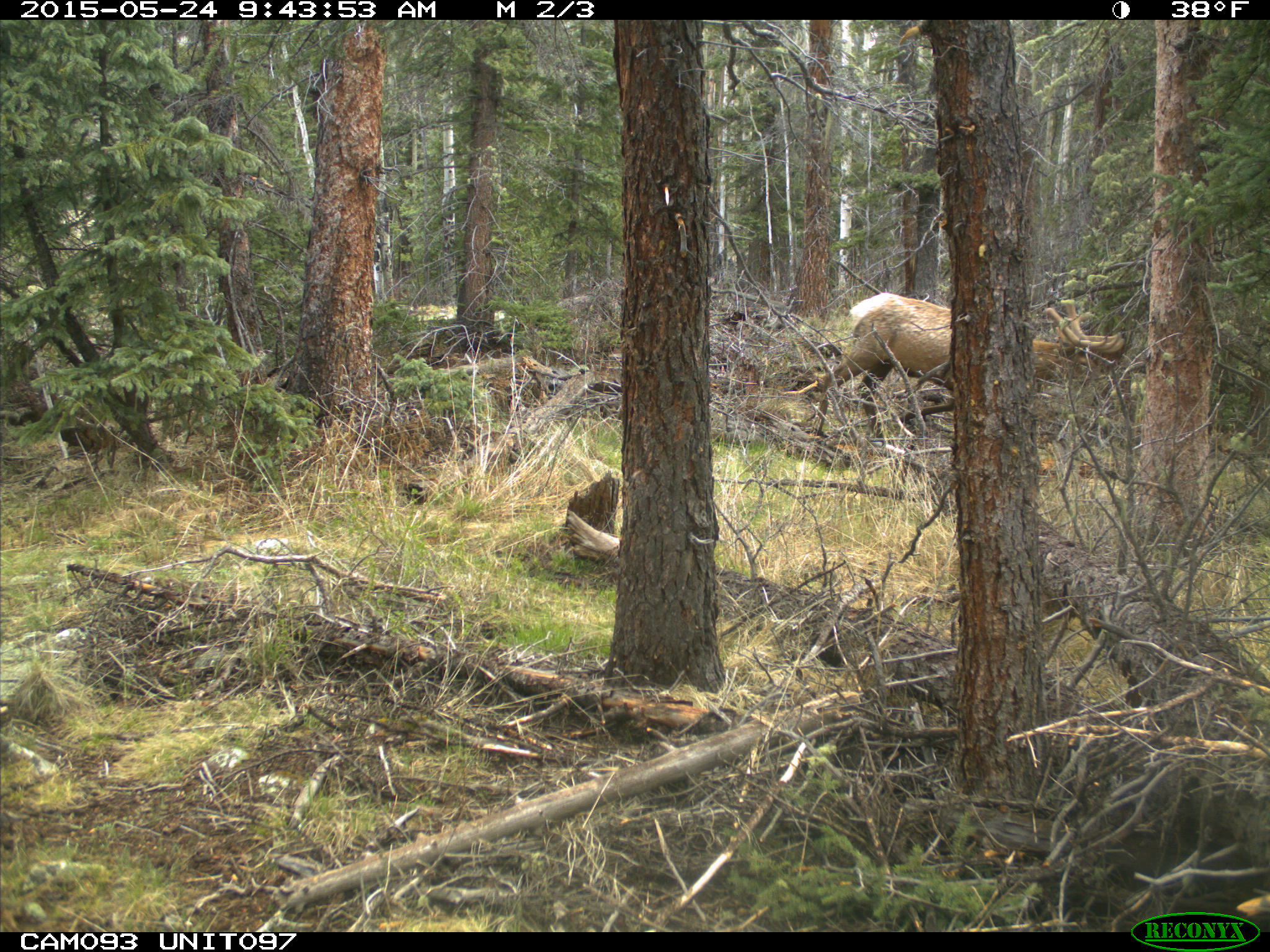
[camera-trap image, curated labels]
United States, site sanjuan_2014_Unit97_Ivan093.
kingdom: Animalia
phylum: Chordata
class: Mammalia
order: Artiodactyla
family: Cervidae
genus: Cervus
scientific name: Cervus elaphus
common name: red deer